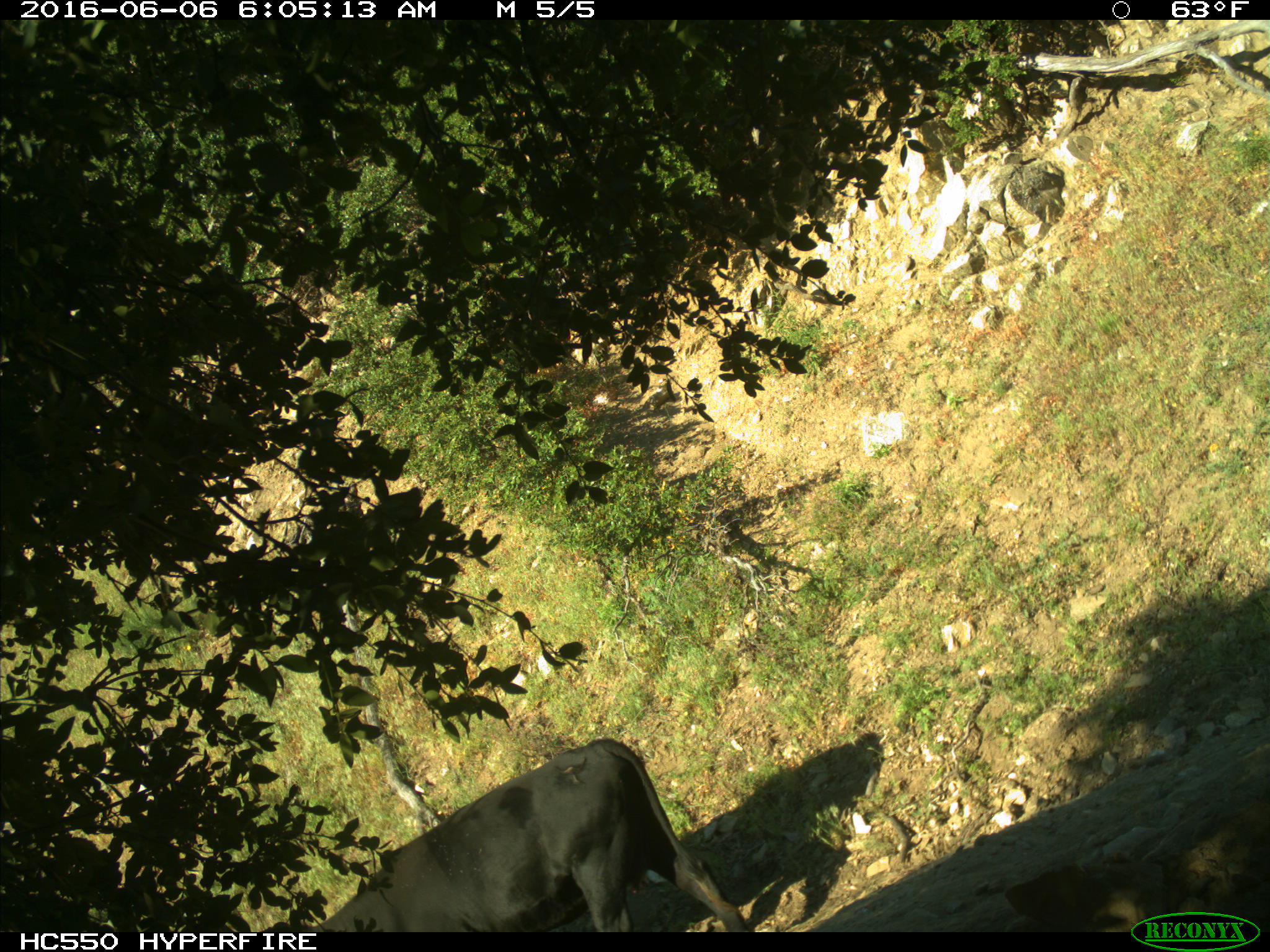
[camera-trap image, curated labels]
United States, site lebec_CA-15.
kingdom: Animalia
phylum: Chordata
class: Mammalia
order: Artiodactyla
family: Bovidae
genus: Bos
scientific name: Bos taurus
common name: domestic cow